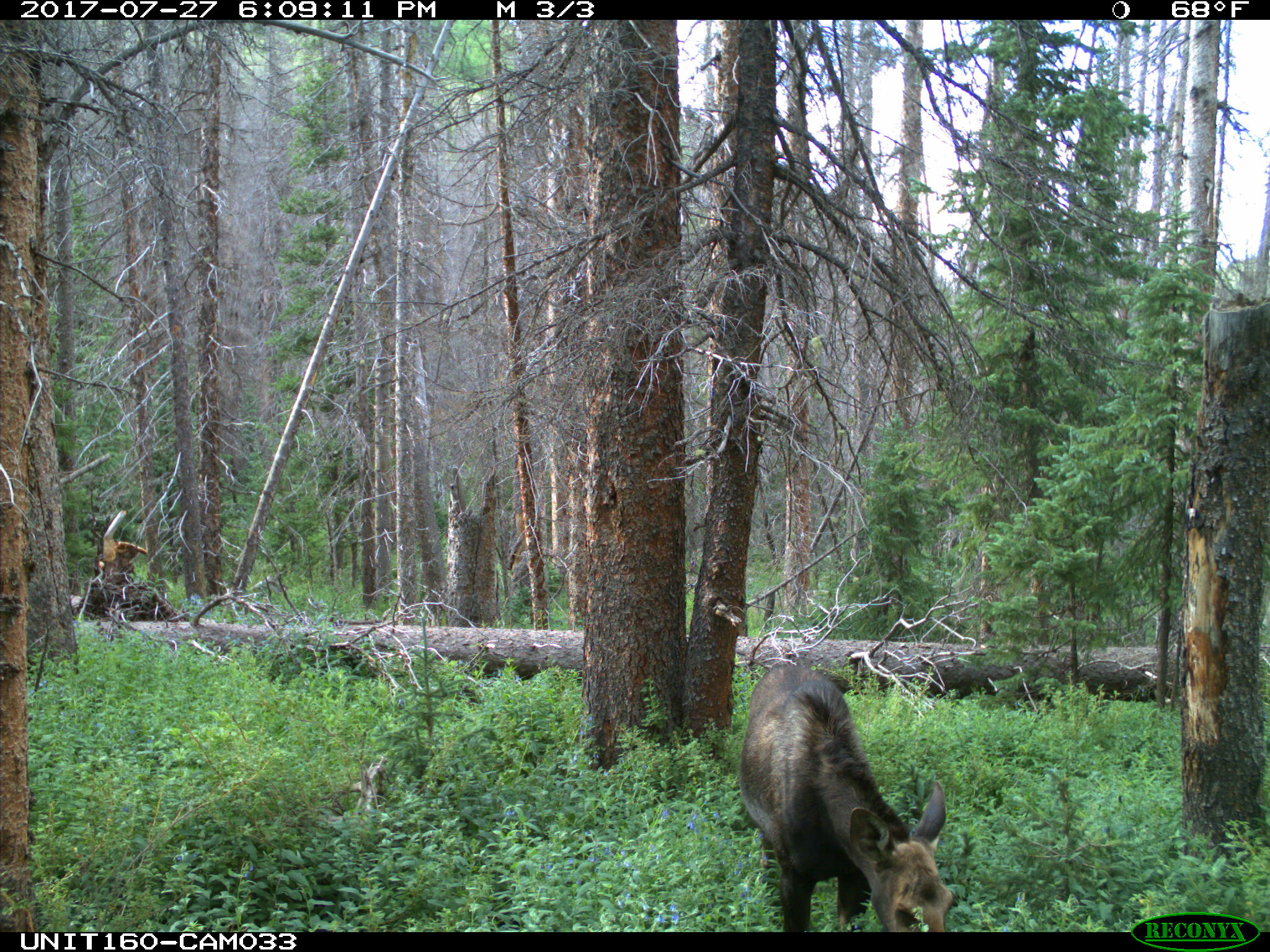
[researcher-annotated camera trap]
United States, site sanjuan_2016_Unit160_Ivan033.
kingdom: Animalia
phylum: Chordata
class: Mammalia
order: Artiodactyla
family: Cervidae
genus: Alces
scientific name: Alces alces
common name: moose